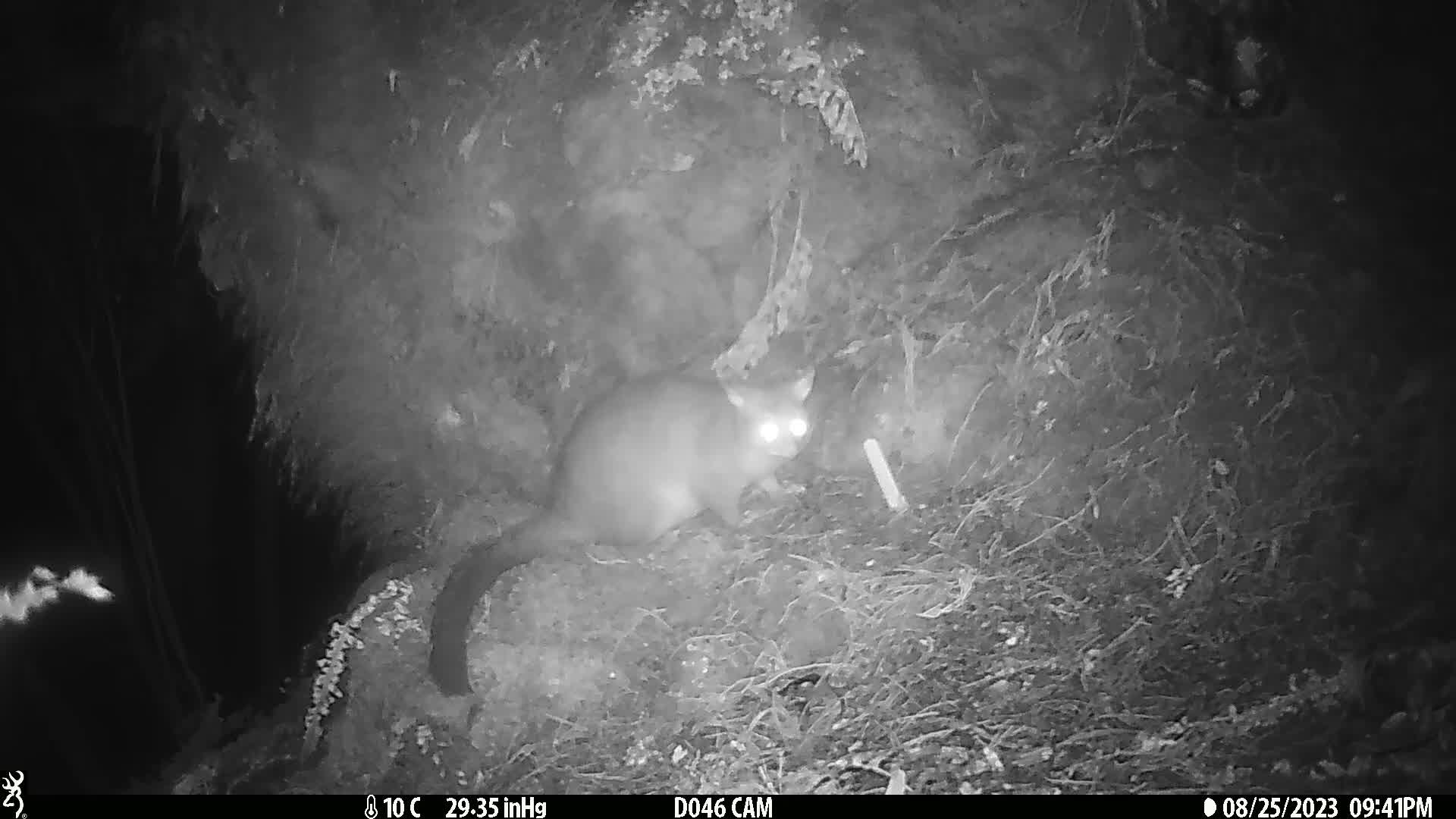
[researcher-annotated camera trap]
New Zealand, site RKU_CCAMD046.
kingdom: Animalia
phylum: Chordata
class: Mammalia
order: Diprotodontia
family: Phalangeridae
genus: Trichosurus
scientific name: Trichosurus vulpecula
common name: common brushtail possum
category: possum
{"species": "possum (common brushtail possum) (Trichosurus vulpecula)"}